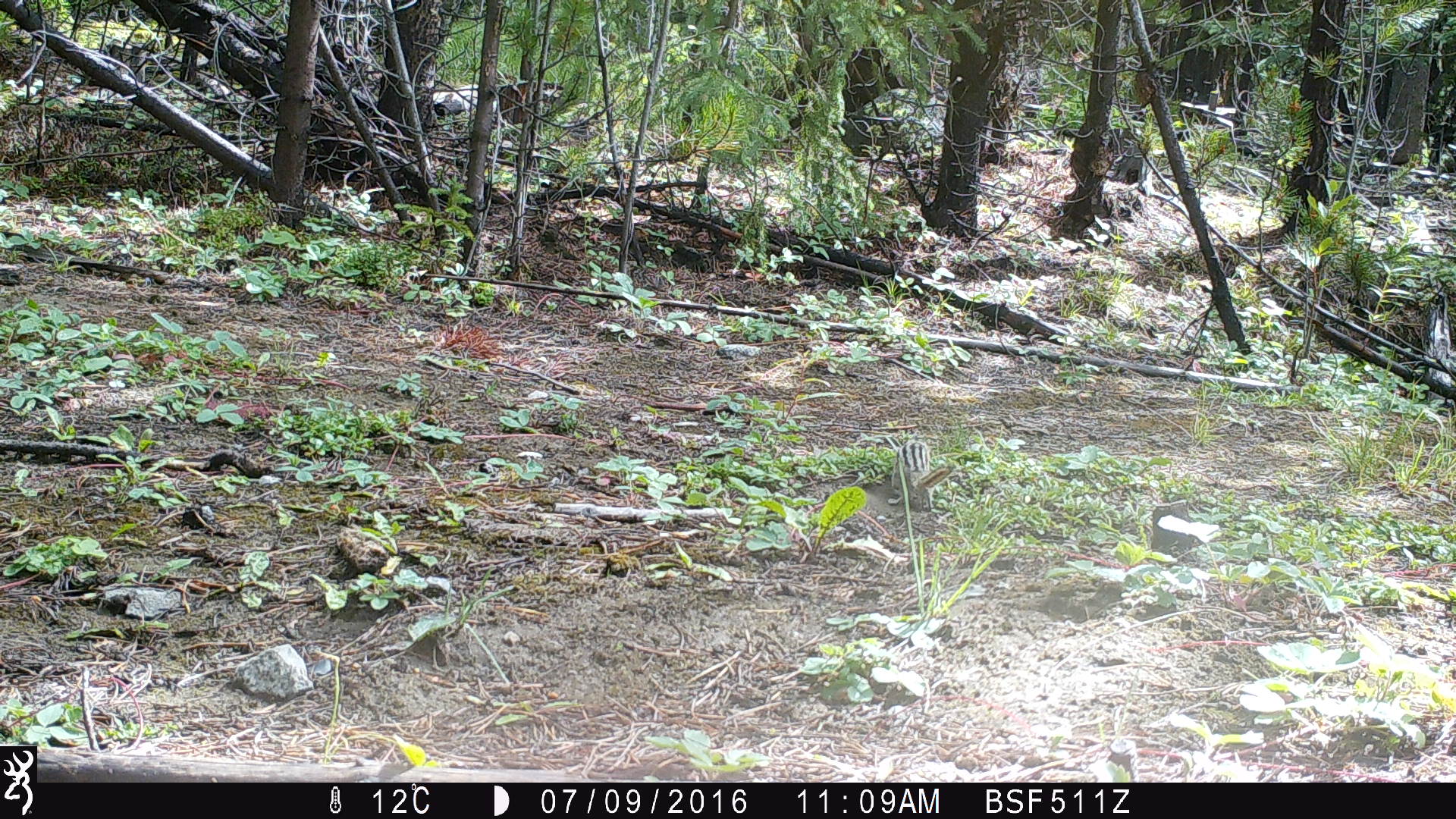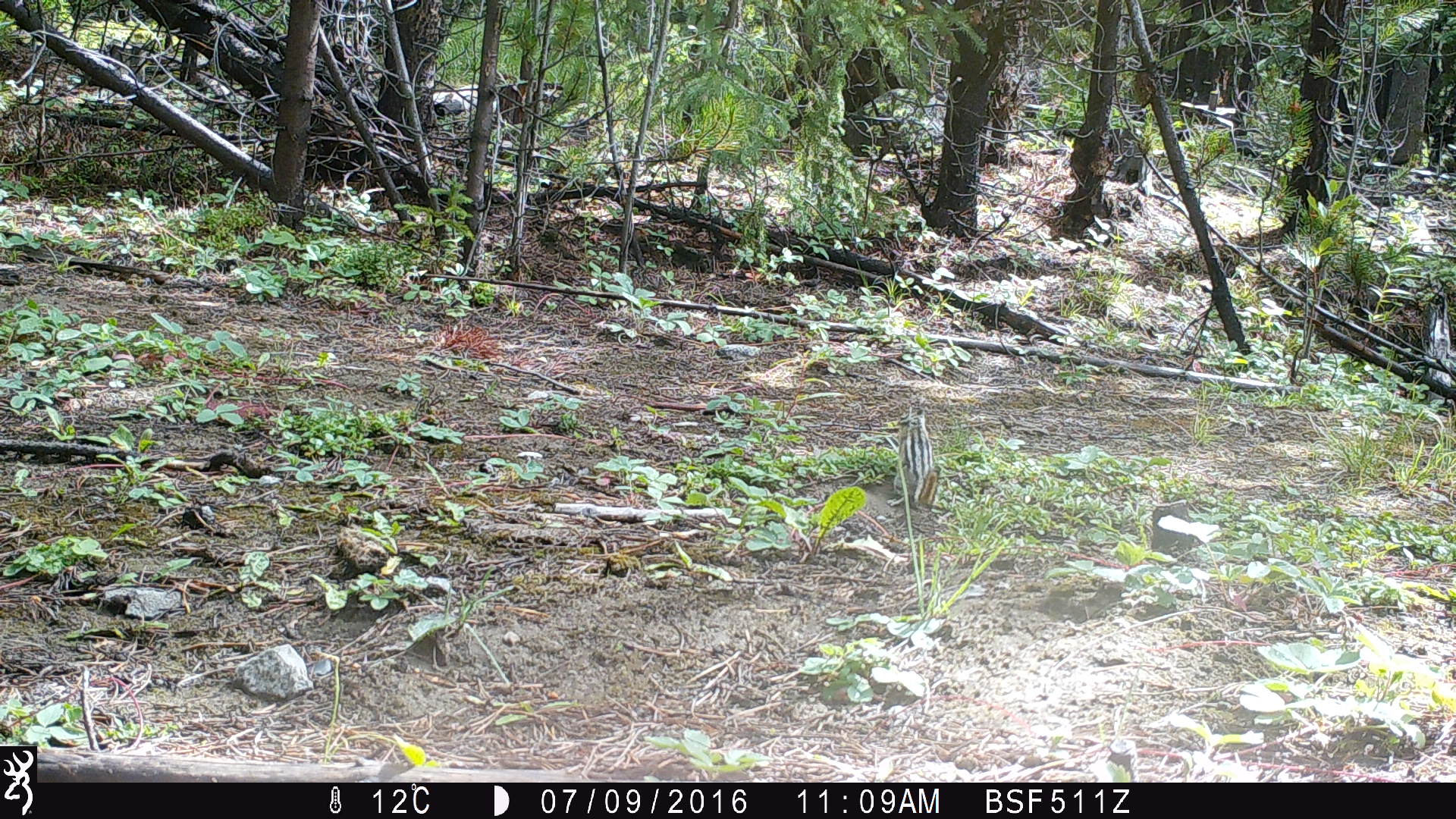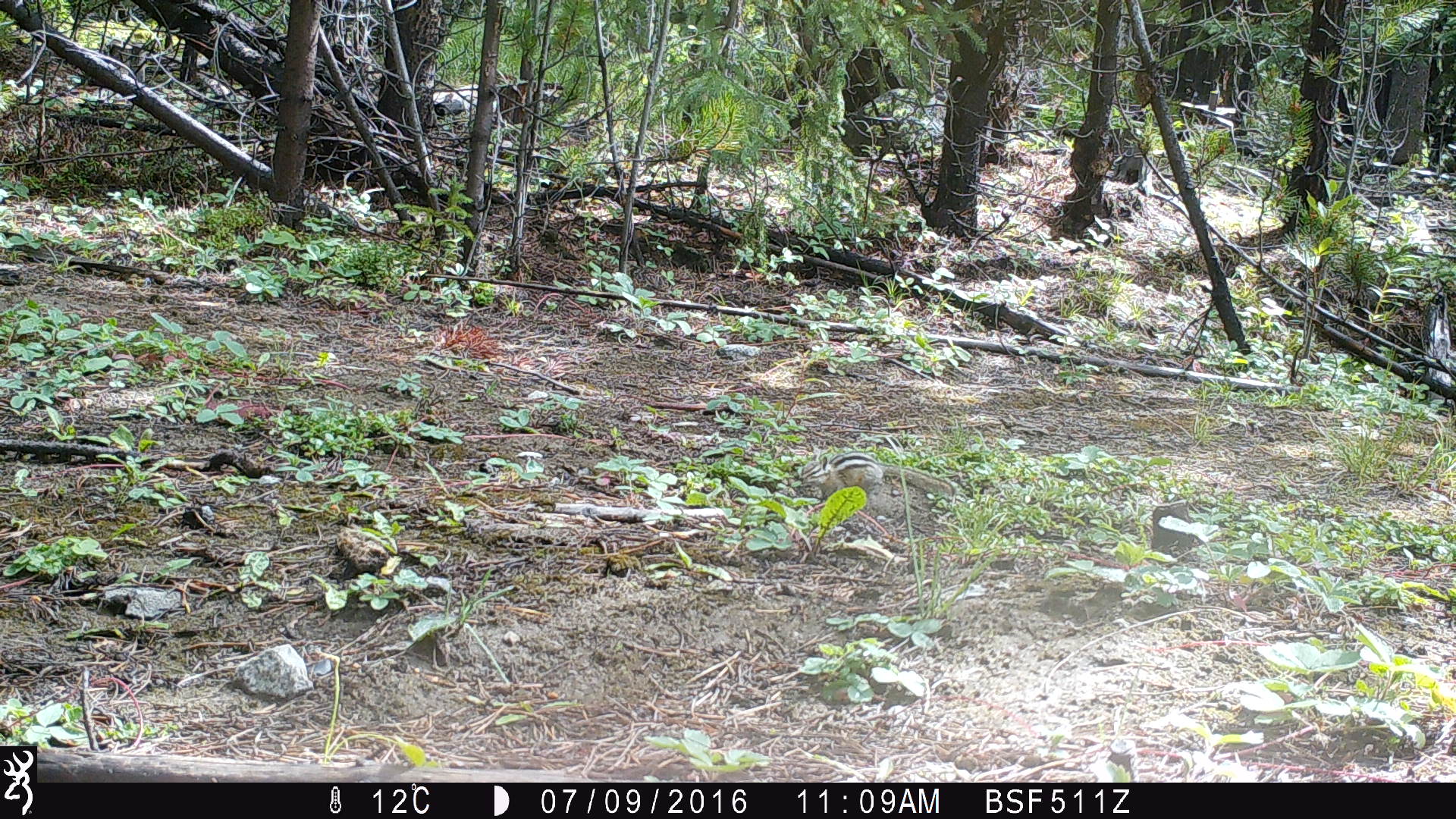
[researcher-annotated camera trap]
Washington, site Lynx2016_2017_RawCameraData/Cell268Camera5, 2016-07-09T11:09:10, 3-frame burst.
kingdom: Animalia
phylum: Chordata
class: Mammalia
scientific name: Mammalia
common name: small mammal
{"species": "small mammal (Mammalia)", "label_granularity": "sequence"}